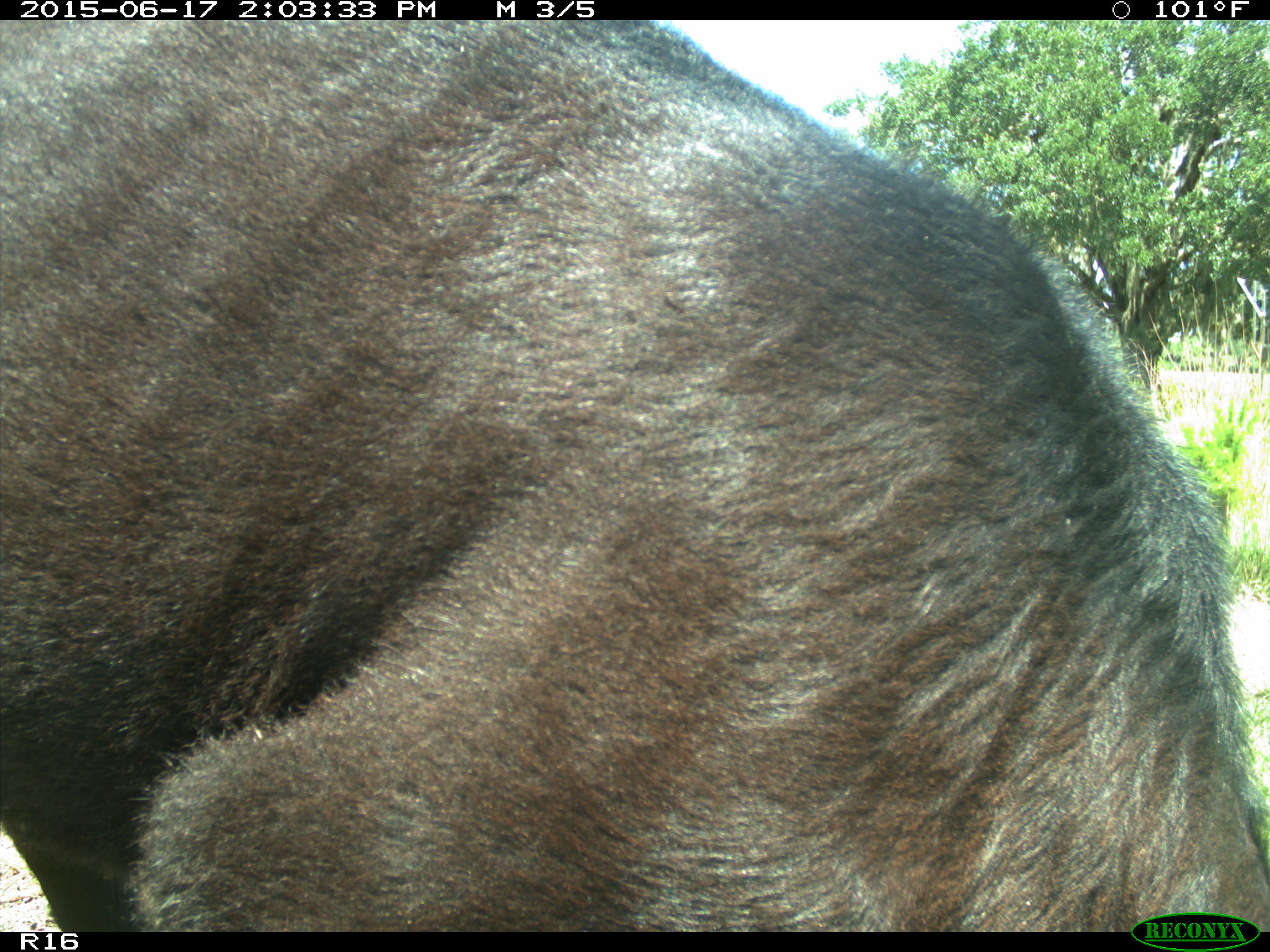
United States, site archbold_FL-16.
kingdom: Animalia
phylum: Chordata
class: Mammalia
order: Artiodactyla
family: Bovidae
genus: Bos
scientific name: Bos taurus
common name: domestic cow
Bos taurus (domestic cow).